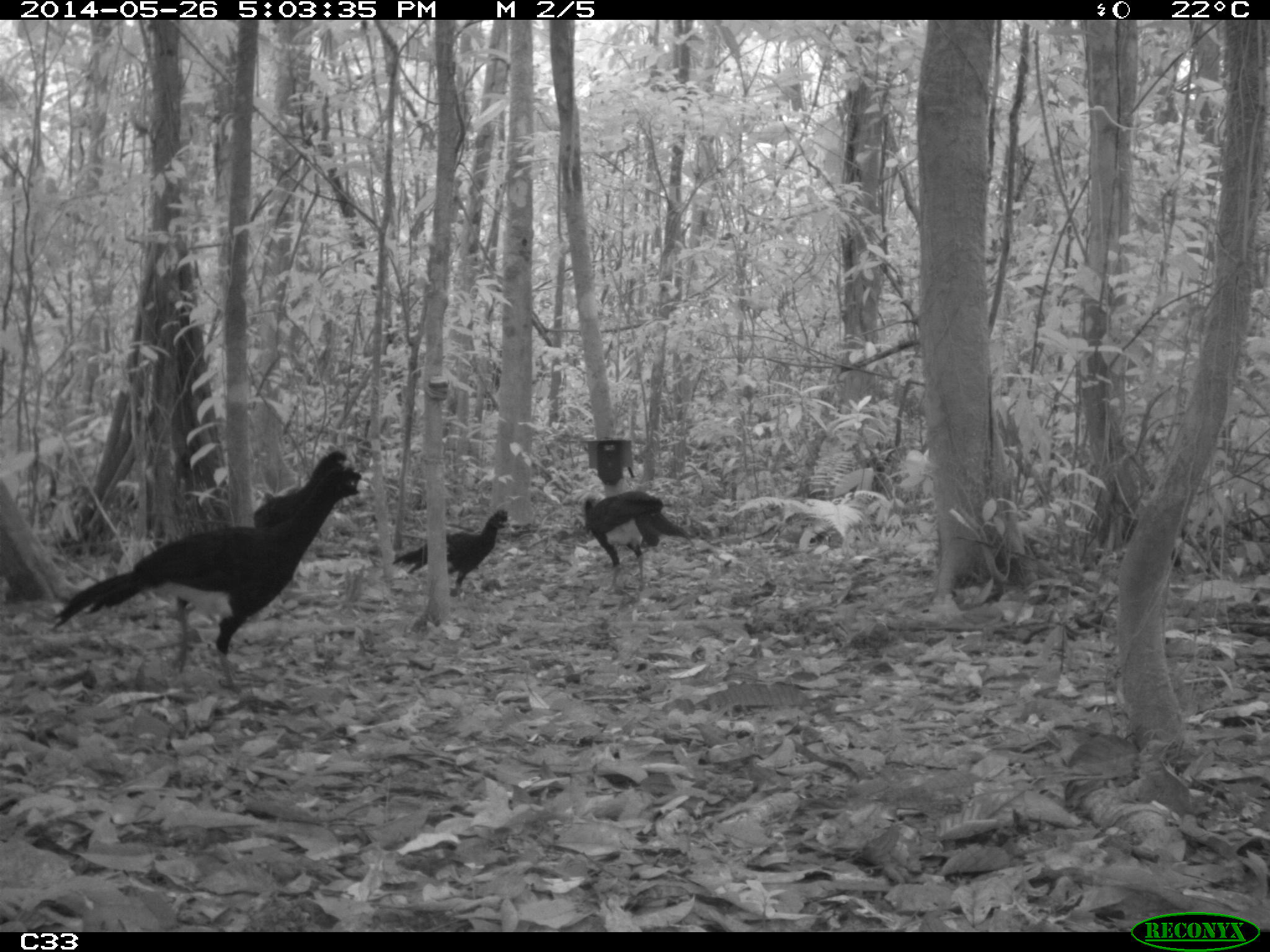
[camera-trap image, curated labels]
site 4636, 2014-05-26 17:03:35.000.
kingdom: Animalia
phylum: Chordata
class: Aves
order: Galliformes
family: Cracidae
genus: Crax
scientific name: Crax alector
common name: black curassow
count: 4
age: adult